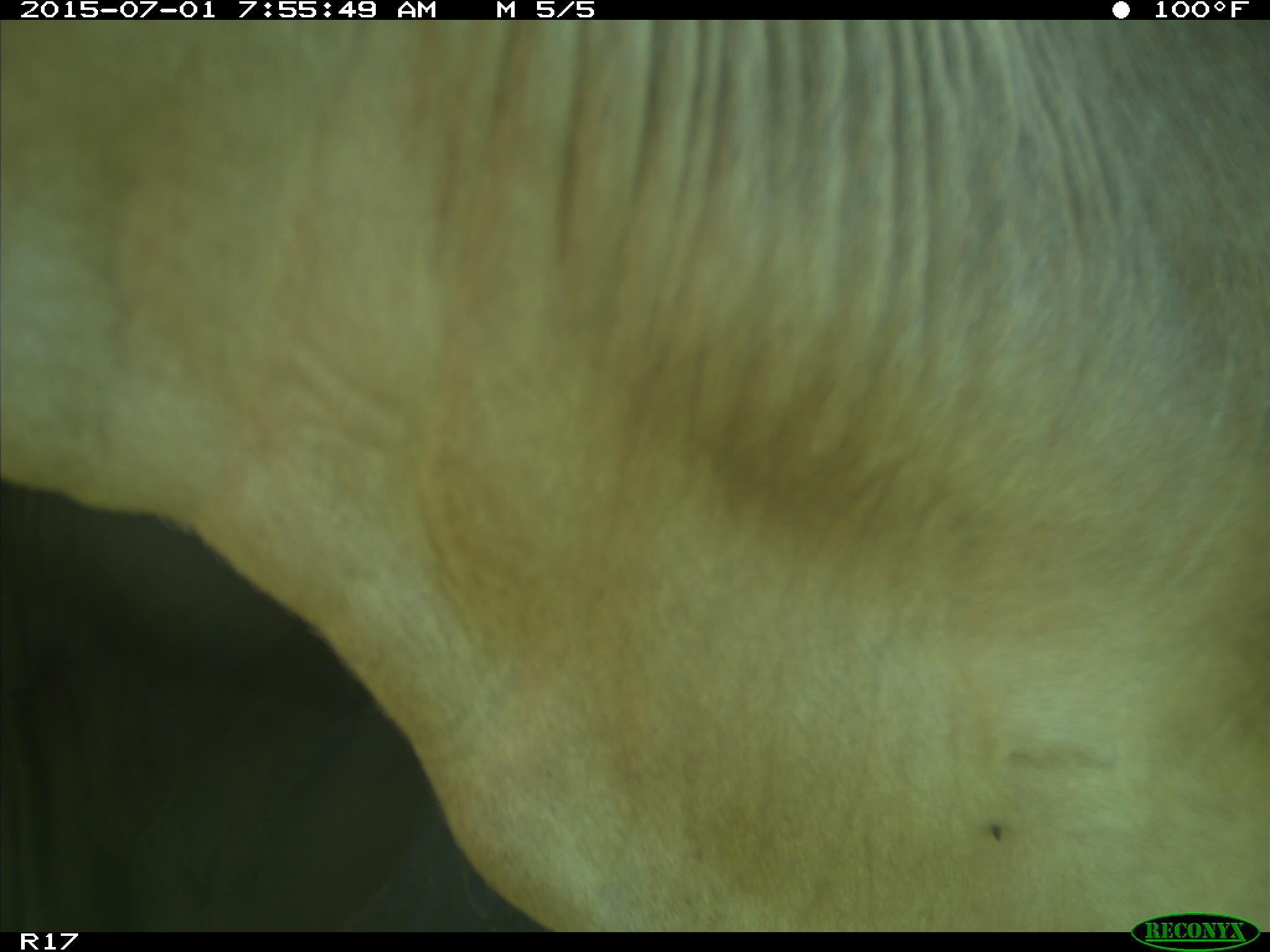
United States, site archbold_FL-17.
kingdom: Animalia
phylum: Chordata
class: Mammalia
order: Artiodactyla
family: Bovidae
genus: Bos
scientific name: Bos taurus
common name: domestic cow